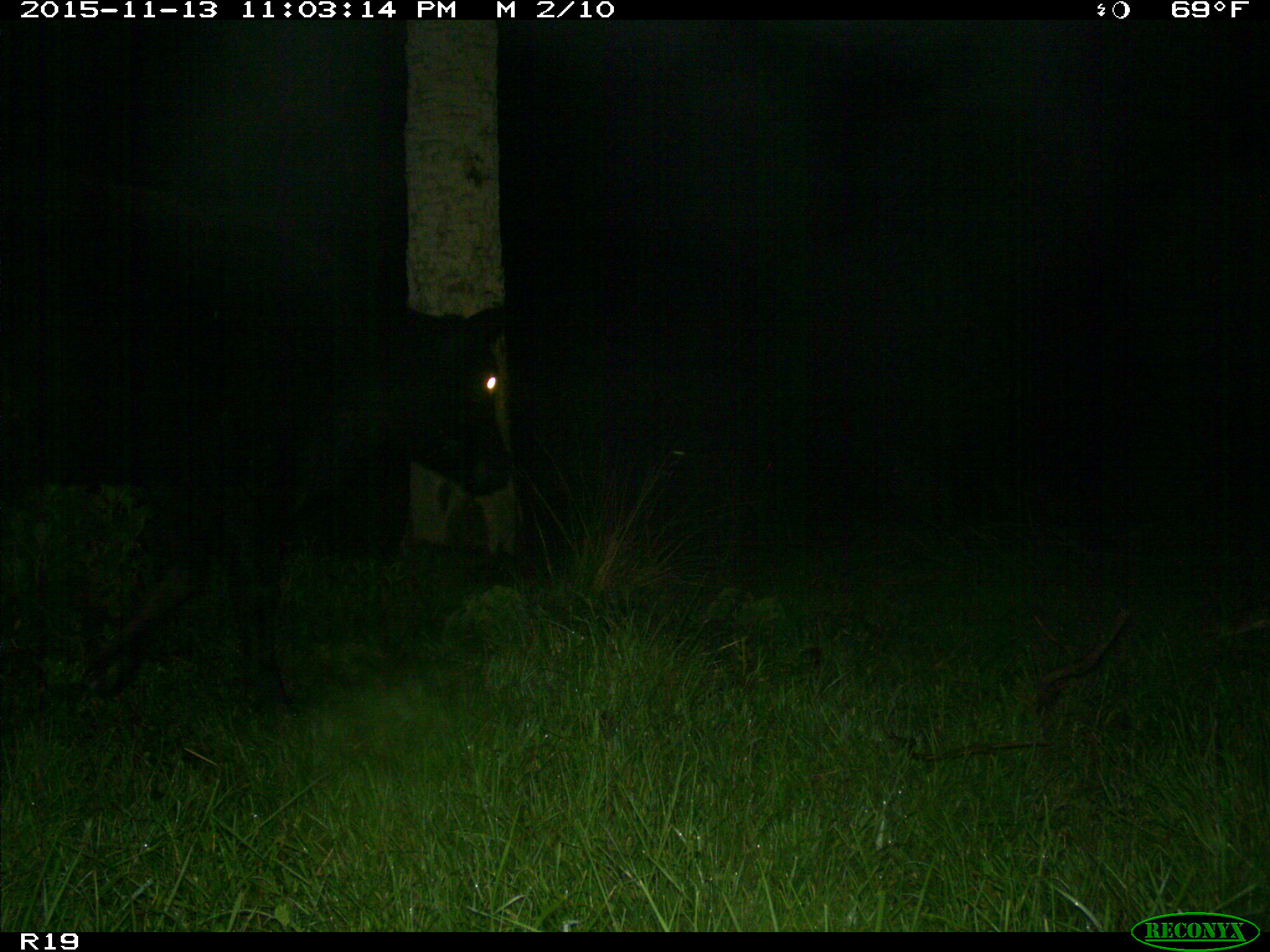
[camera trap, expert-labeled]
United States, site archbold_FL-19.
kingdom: Animalia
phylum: Chordata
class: Mammalia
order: Artiodactyla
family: Bovidae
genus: Bos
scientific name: Bos taurus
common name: domestic cow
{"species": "Bos taurus (domestic cow)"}